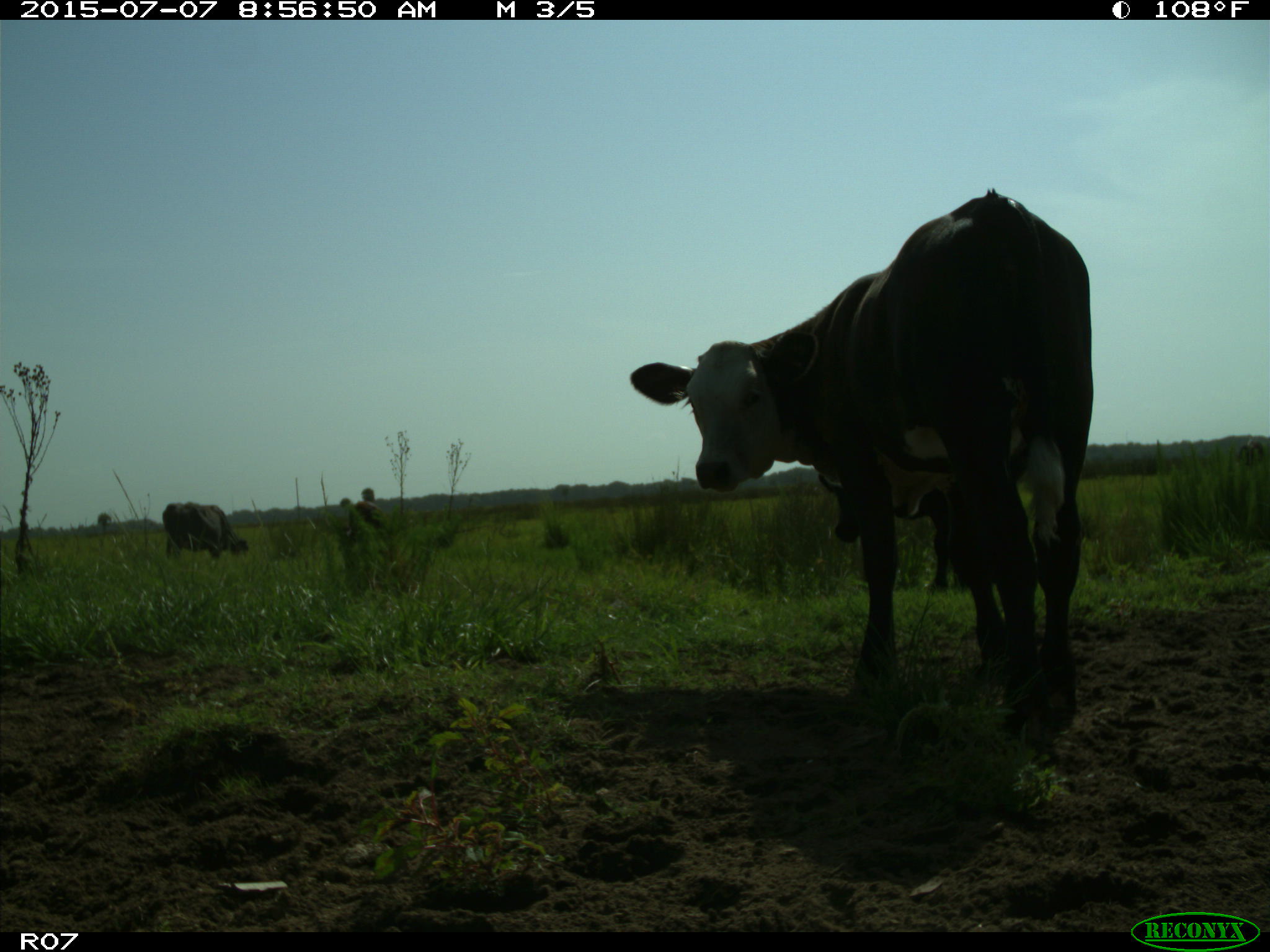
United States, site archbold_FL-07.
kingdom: Animalia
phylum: Chordata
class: Mammalia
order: Artiodactyla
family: Bovidae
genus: Bos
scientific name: Bos taurus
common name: domestic cow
Bos taurus (domestic cow).